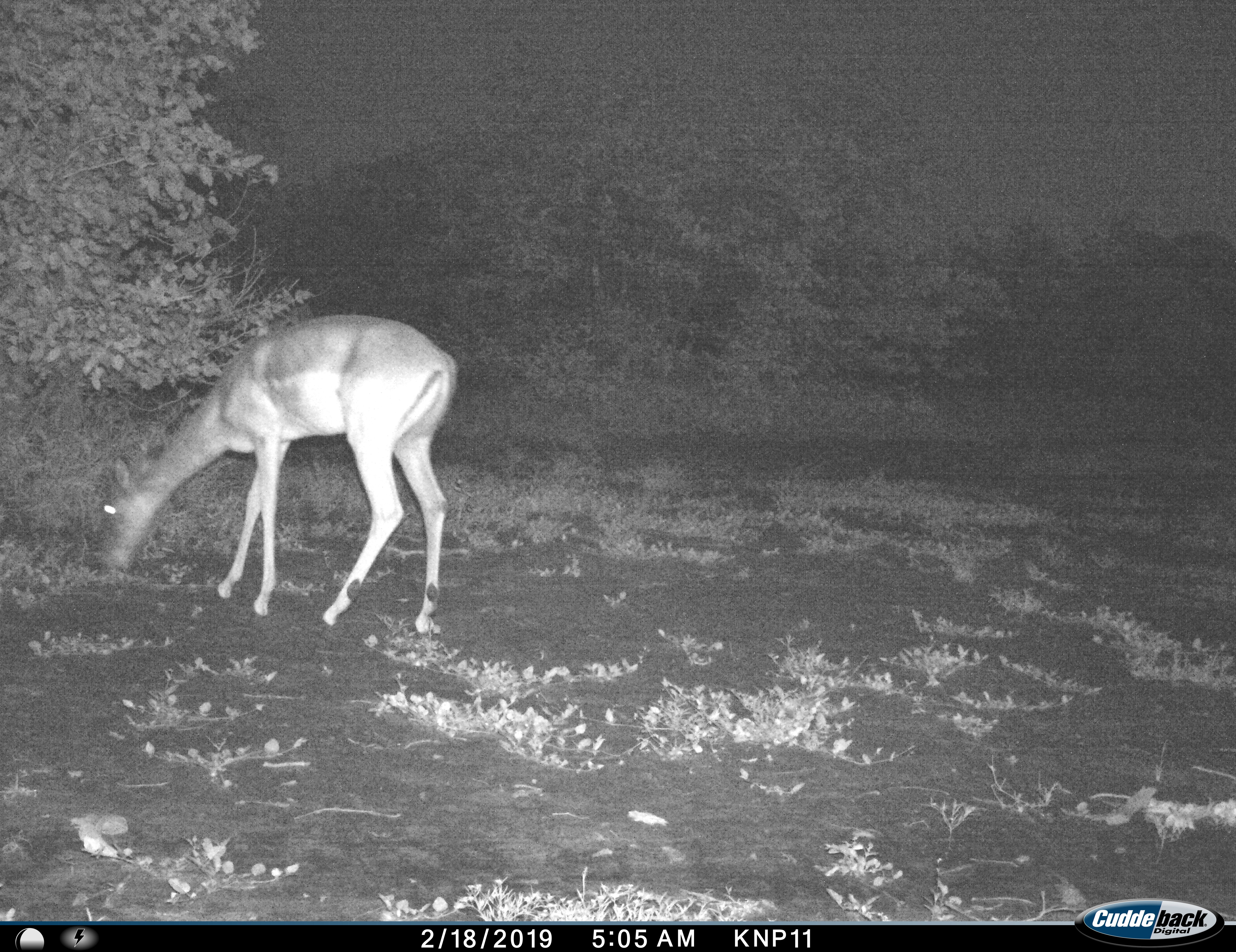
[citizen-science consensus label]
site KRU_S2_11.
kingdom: Animalia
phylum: Chordata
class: Mammalia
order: Artiodactyla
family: Bovidae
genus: Aepyceros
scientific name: Aepyceros melampus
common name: impala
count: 1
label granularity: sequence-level